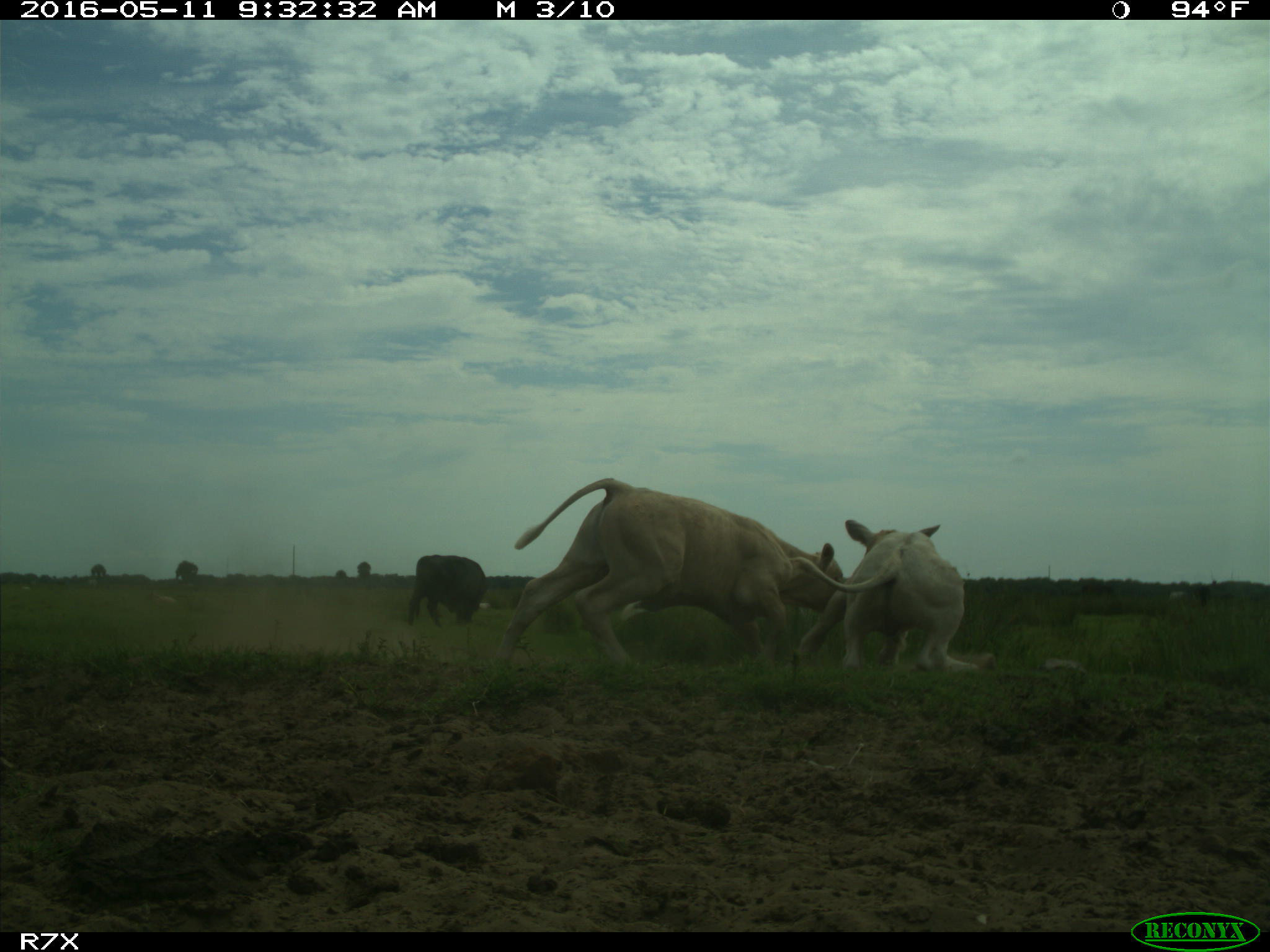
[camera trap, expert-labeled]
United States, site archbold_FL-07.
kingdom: Animalia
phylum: Chordata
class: Mammalia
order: Artiodactyla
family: Bovidae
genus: Bos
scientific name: Bos taurus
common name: domestic cow